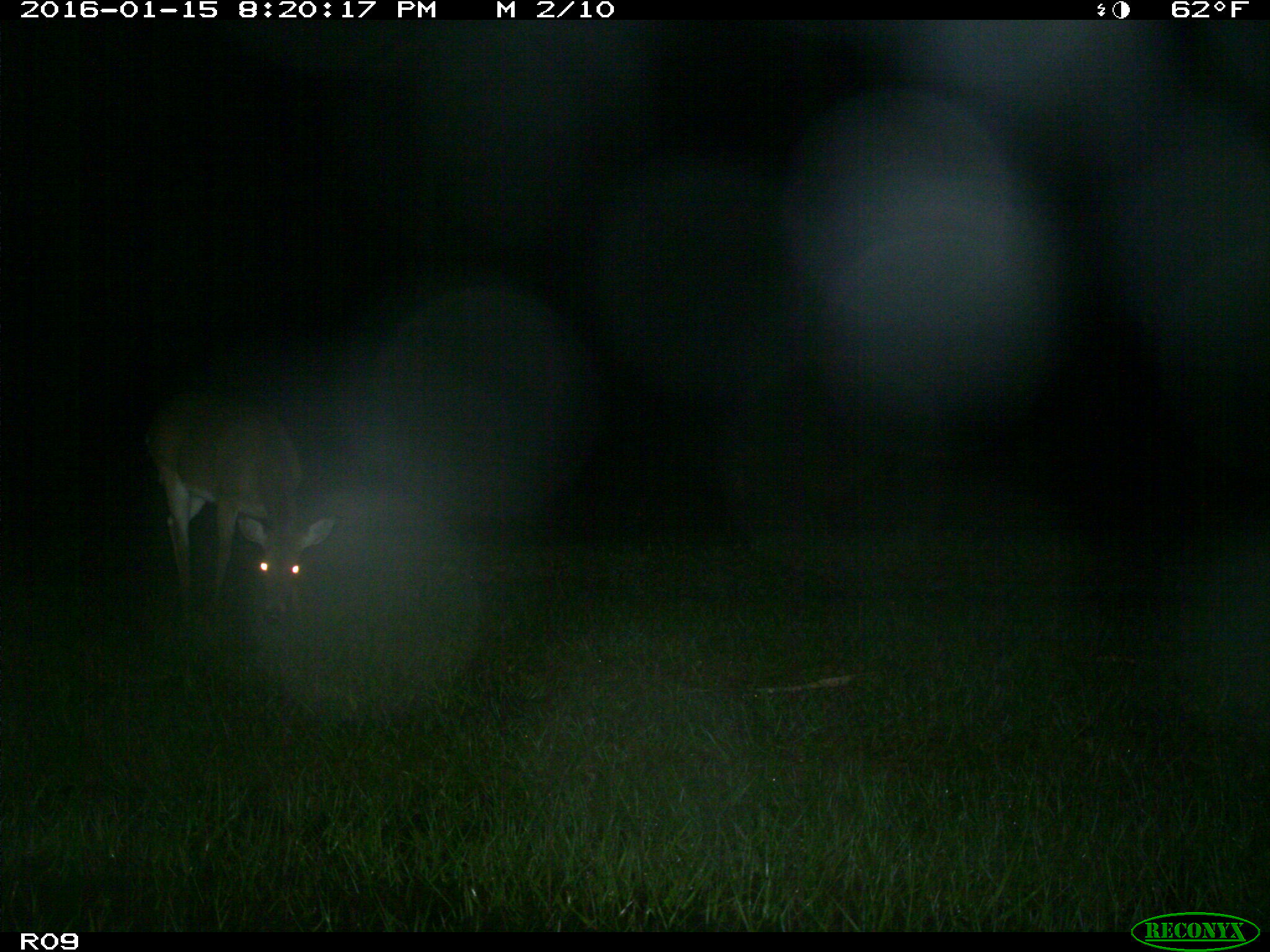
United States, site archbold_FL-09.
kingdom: Animalia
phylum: Chordata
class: Mammalia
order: Artiodactyla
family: Cervidae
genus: Odocoileus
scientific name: Odocoileus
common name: deer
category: unidentified deer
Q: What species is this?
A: Unidentified deer (deer) (Odocoileus).